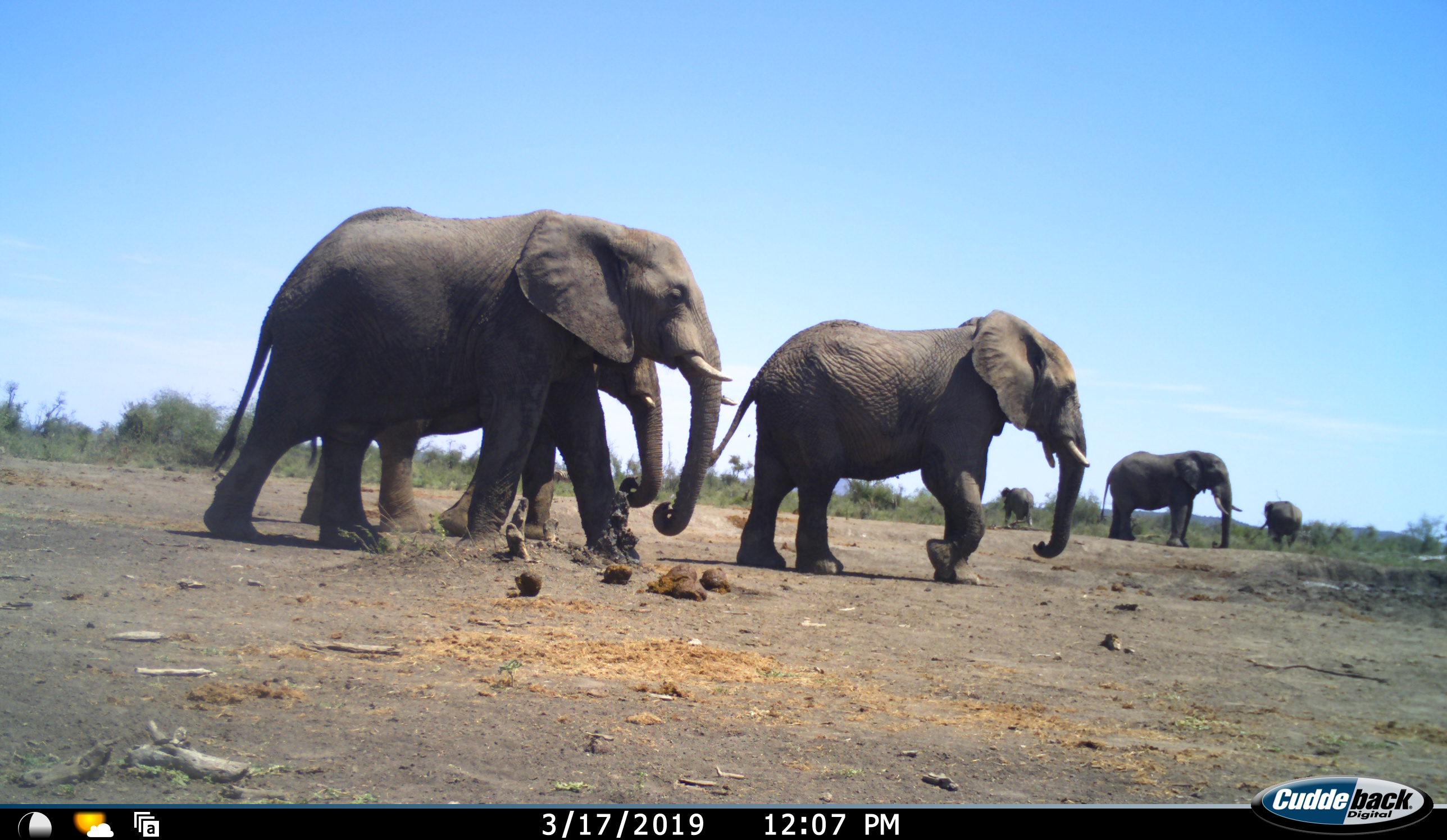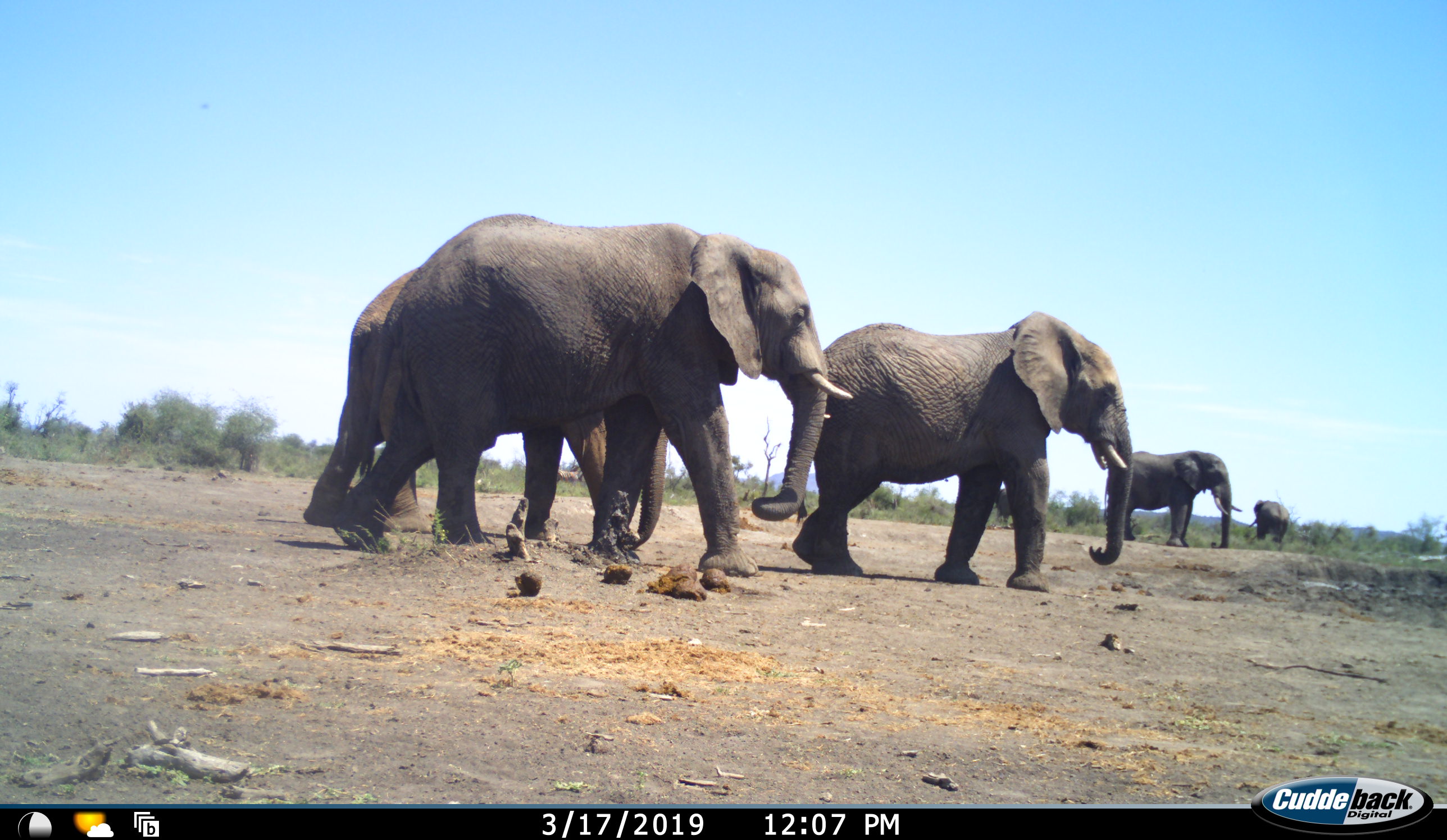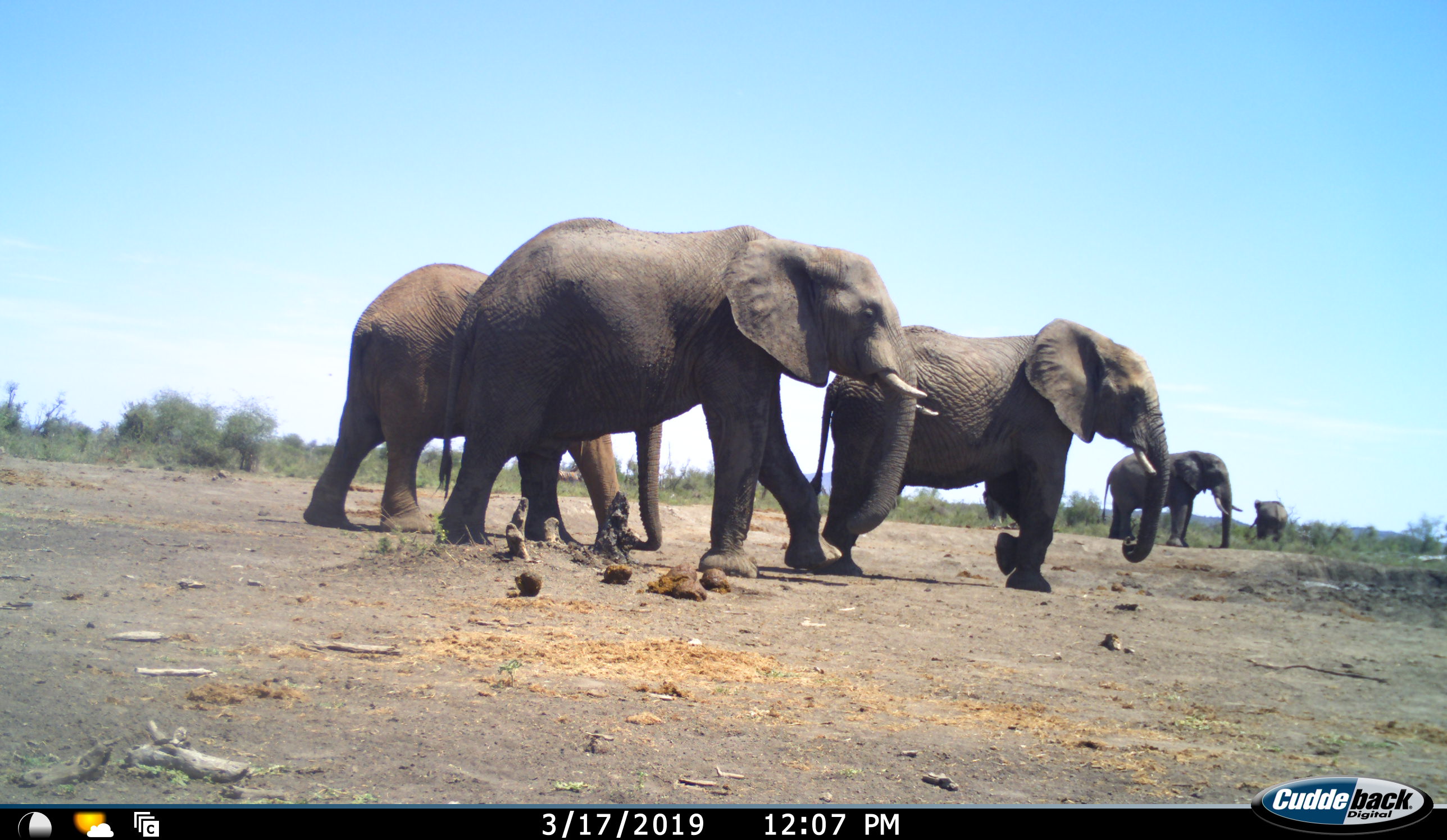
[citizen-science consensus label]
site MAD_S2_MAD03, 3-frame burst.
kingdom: Animalia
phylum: Chordata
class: Mammalia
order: Proboscidea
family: Elephantidae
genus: Loxodonta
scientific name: Loxodonta africana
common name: african bush elephant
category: elephant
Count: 6.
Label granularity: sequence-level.